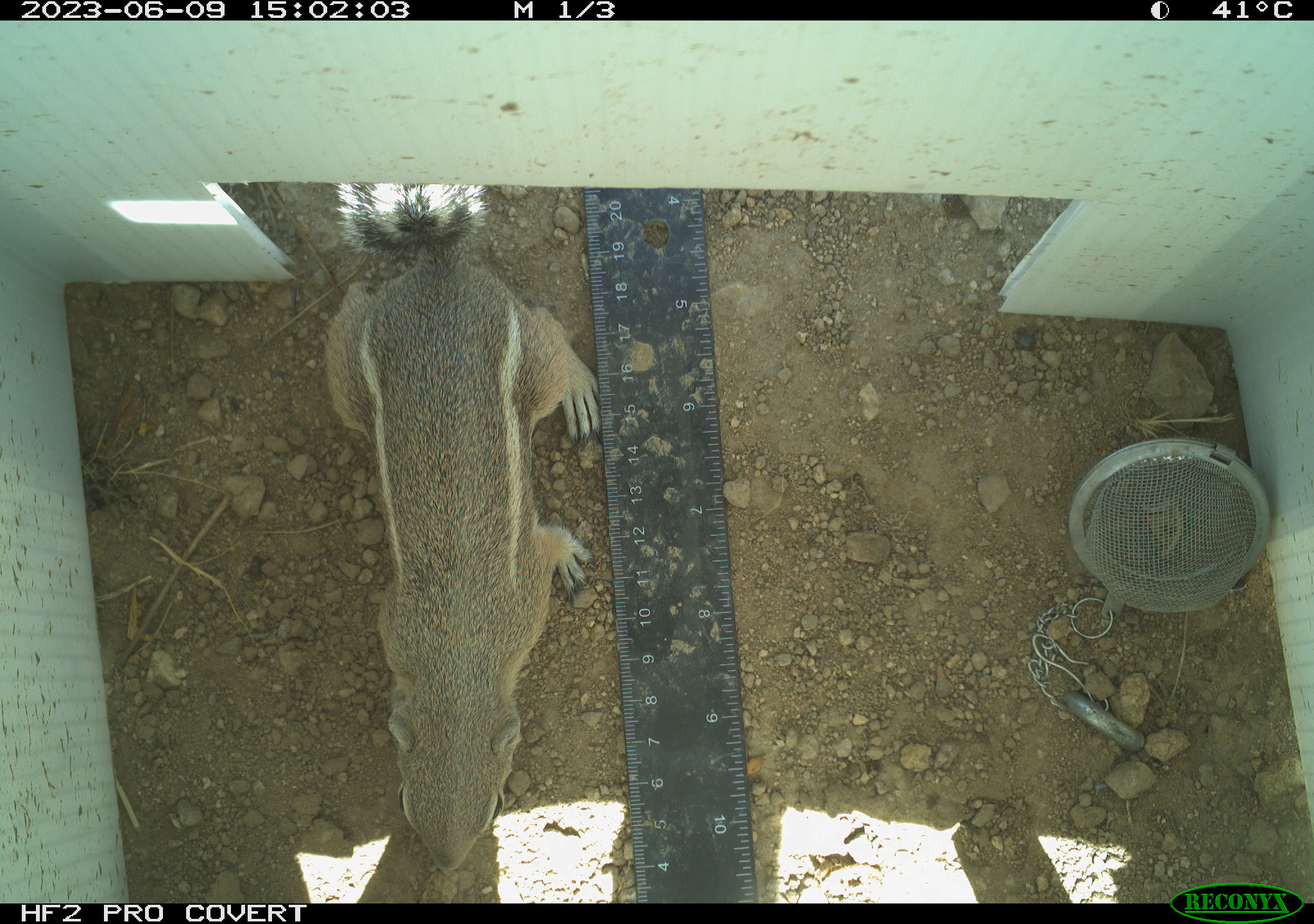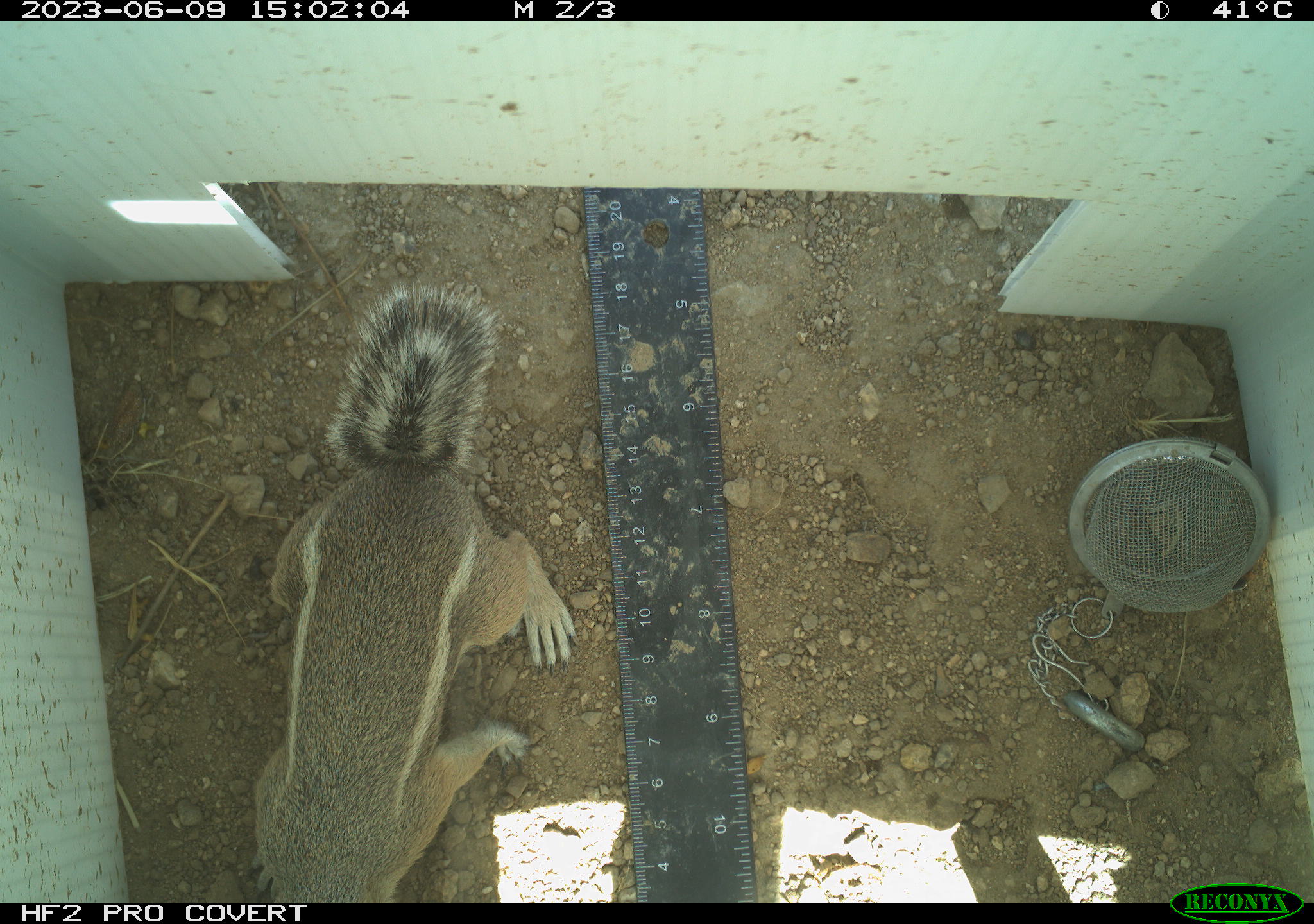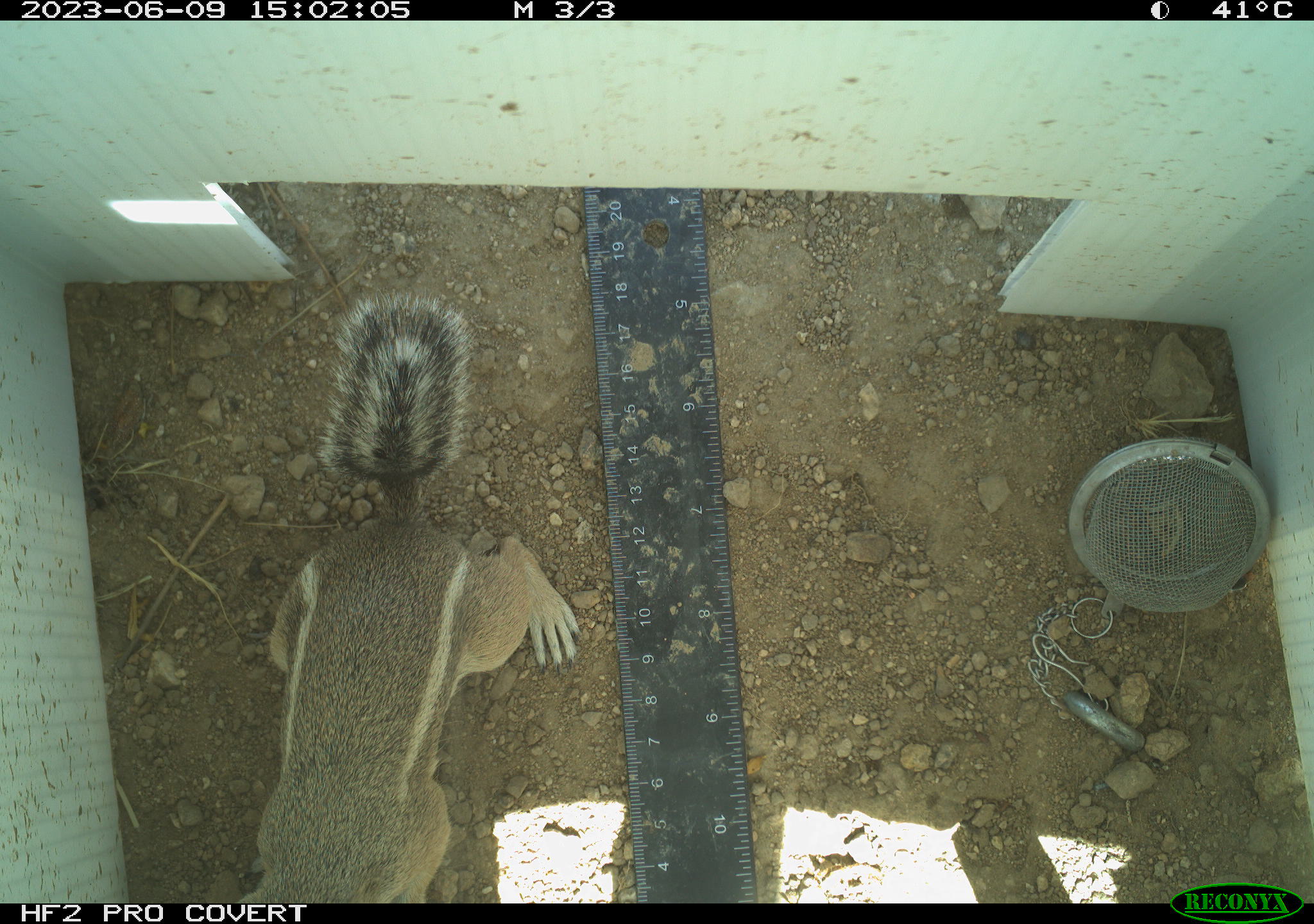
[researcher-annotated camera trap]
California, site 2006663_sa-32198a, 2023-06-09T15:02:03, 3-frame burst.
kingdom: Animalia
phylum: Chordata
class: Mammalia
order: Rodentia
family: Sciuridae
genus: Ammospermophilus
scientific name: Ammospermophilus leucurus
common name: white-tailed antelope squirrel